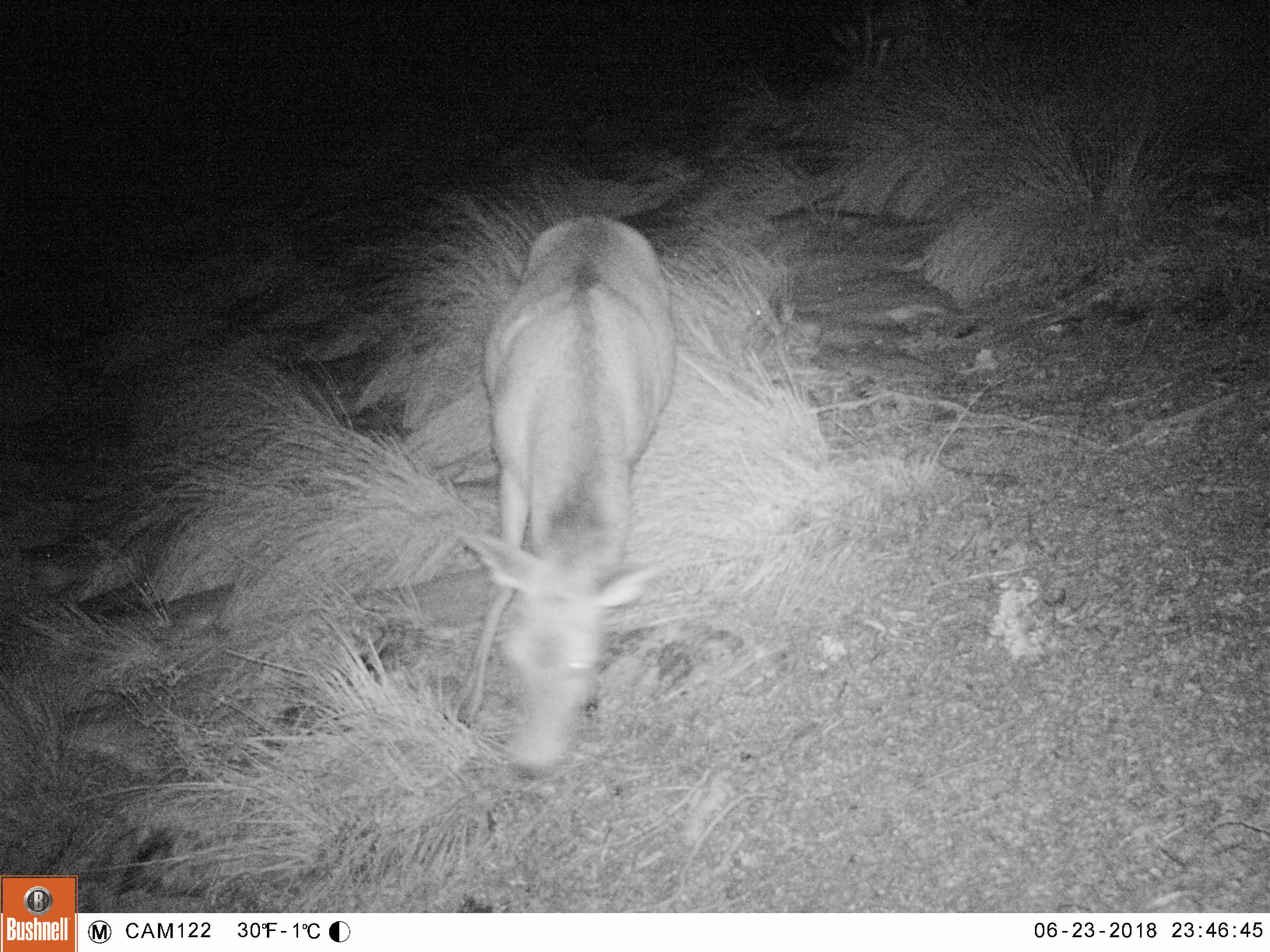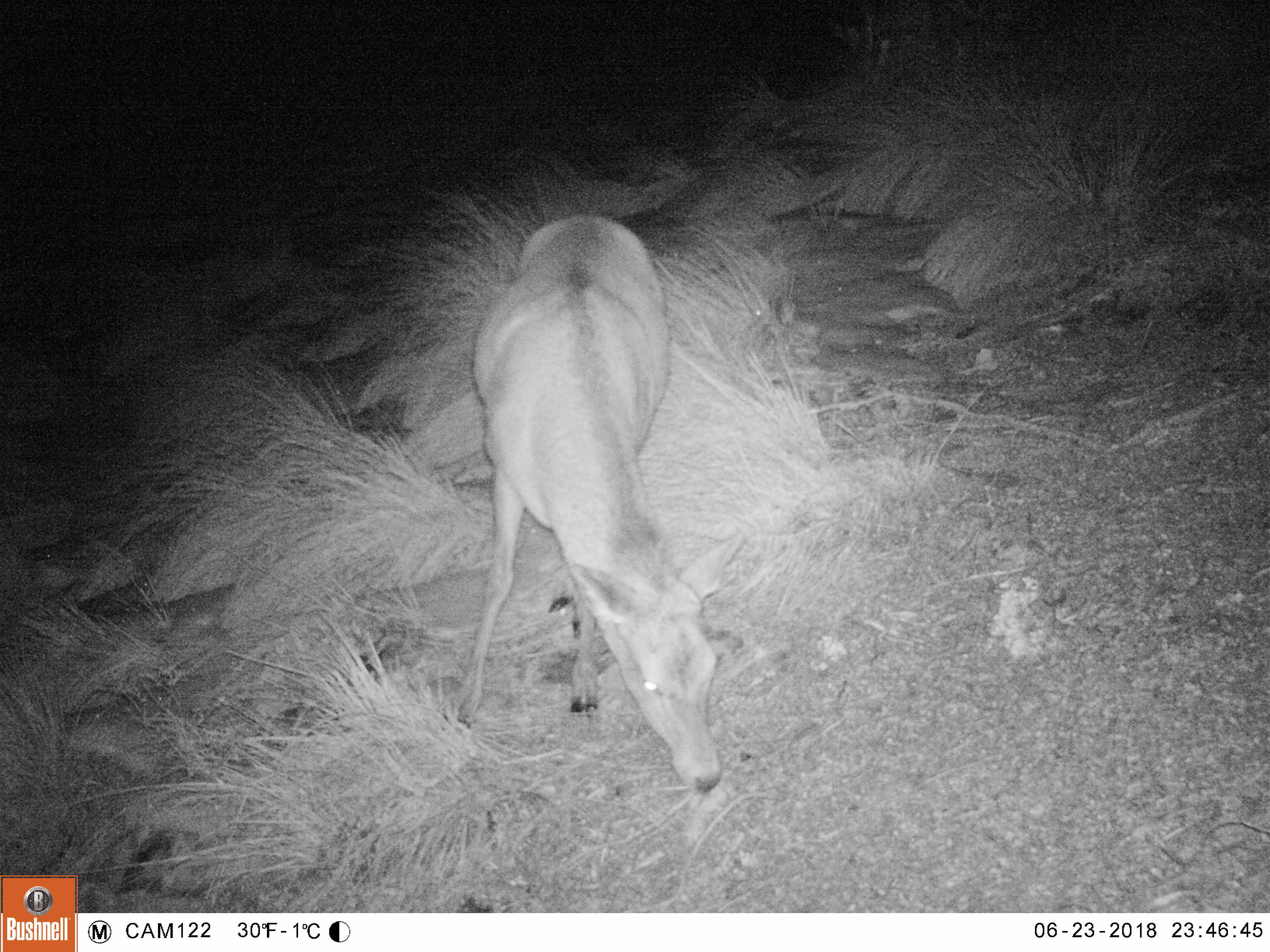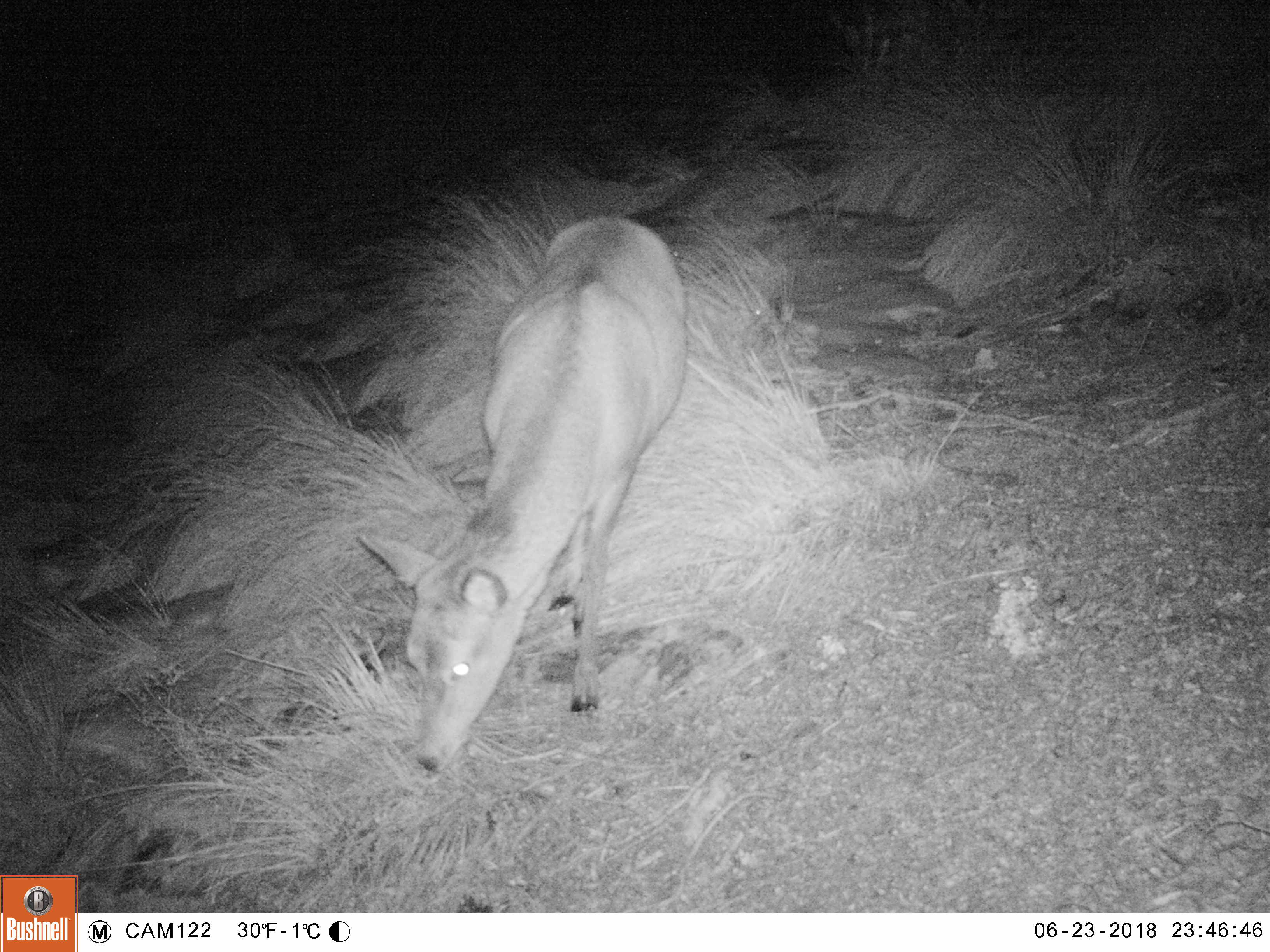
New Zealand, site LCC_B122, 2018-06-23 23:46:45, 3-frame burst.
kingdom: Animalia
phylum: Chordata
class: Mammalia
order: Artiodactyla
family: Cervidae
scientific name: Cervidae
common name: deer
Deer (Cervidae).